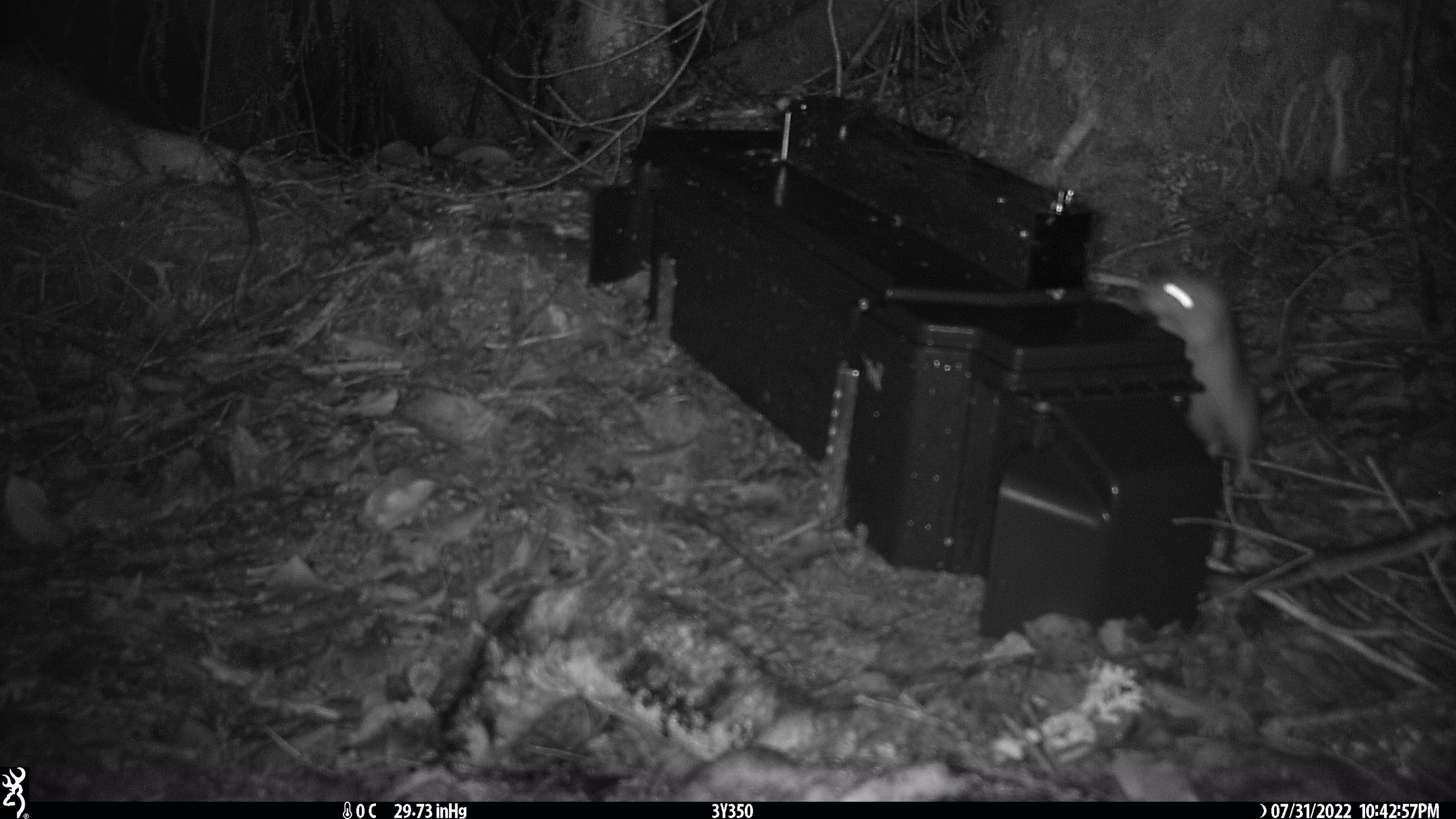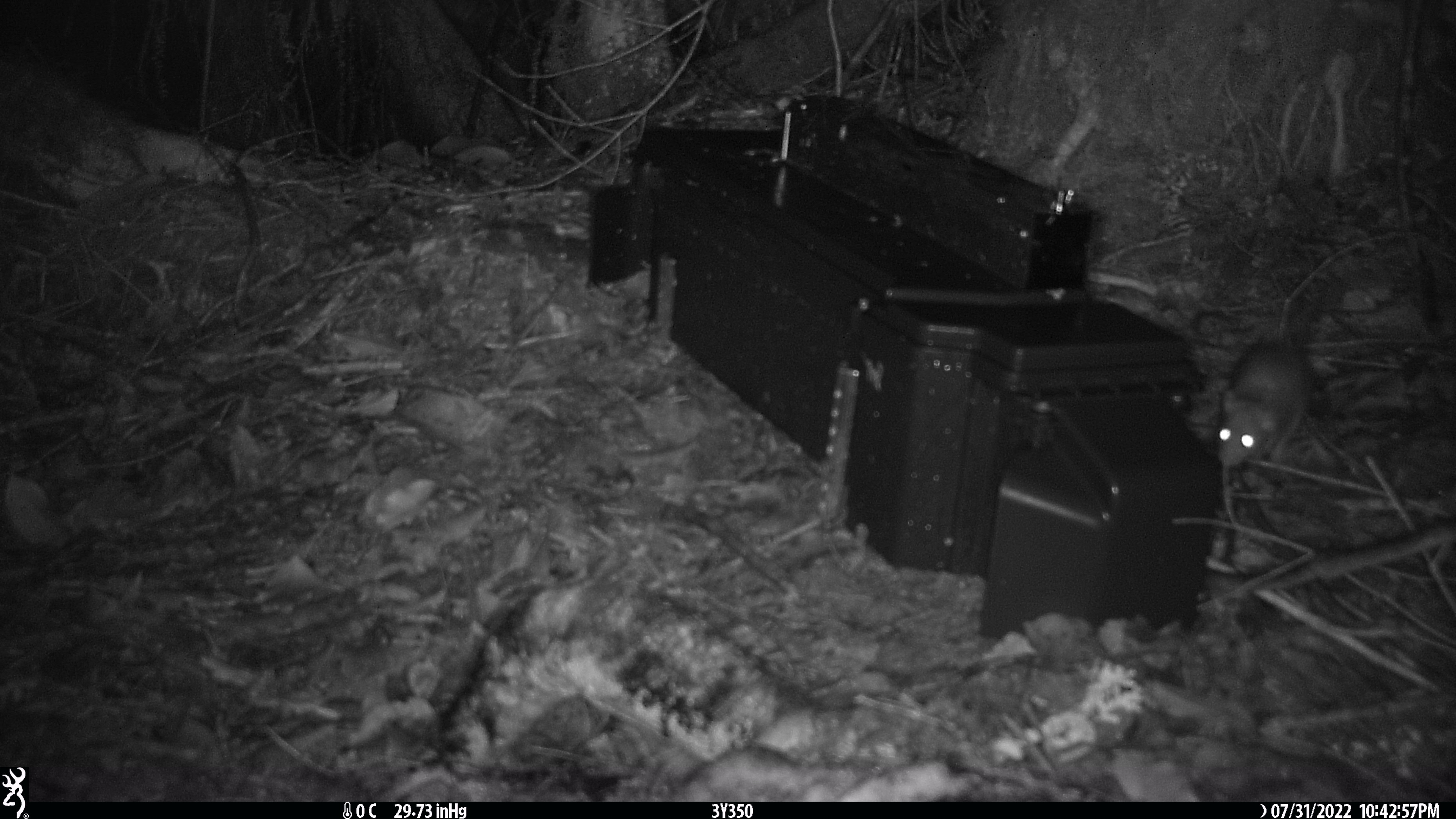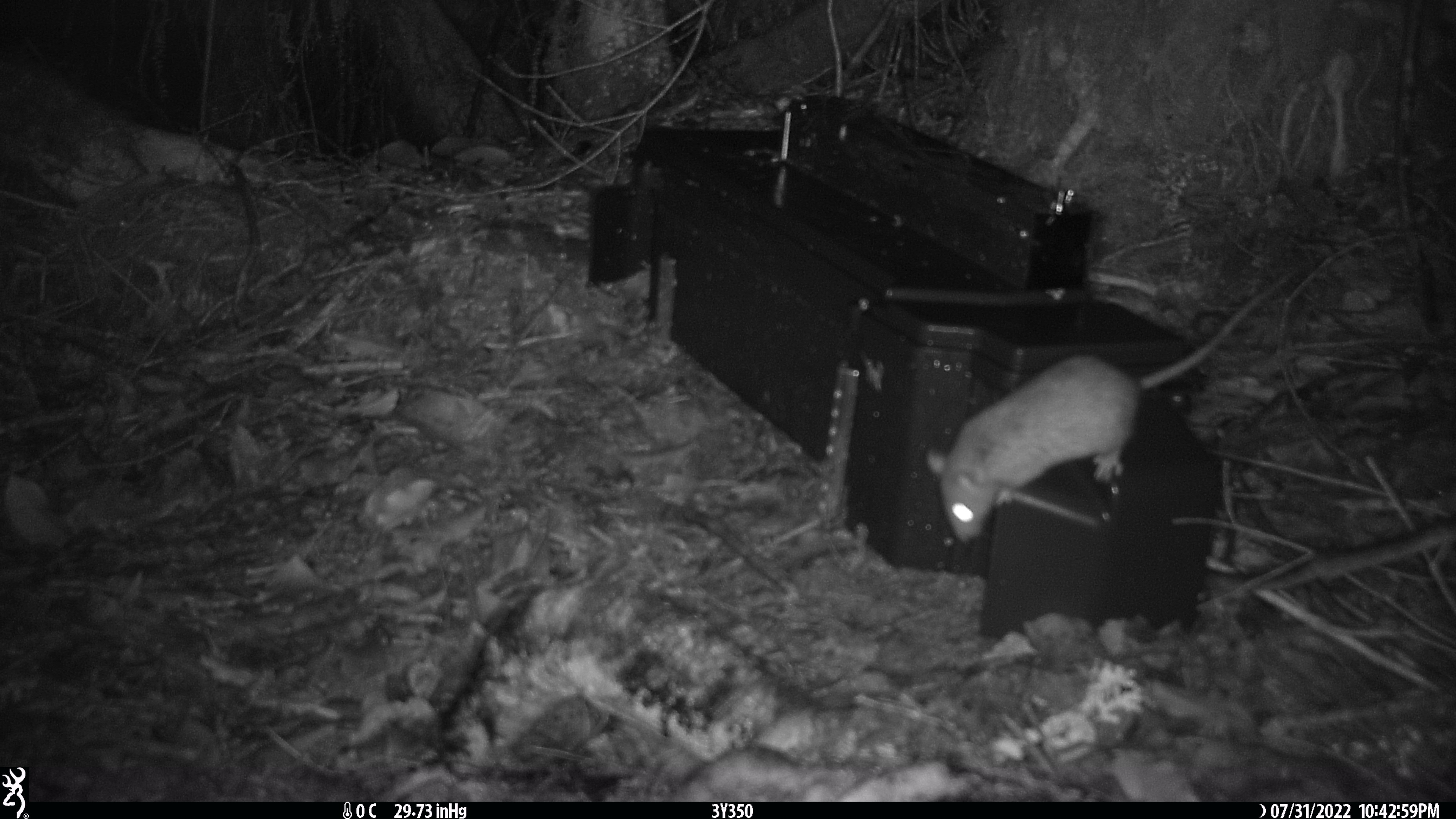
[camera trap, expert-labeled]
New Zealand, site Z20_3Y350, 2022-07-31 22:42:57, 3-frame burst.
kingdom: Animalia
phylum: Chordata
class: Mammalia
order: Rodentia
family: Muridae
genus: Rattus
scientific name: Rattus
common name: rat